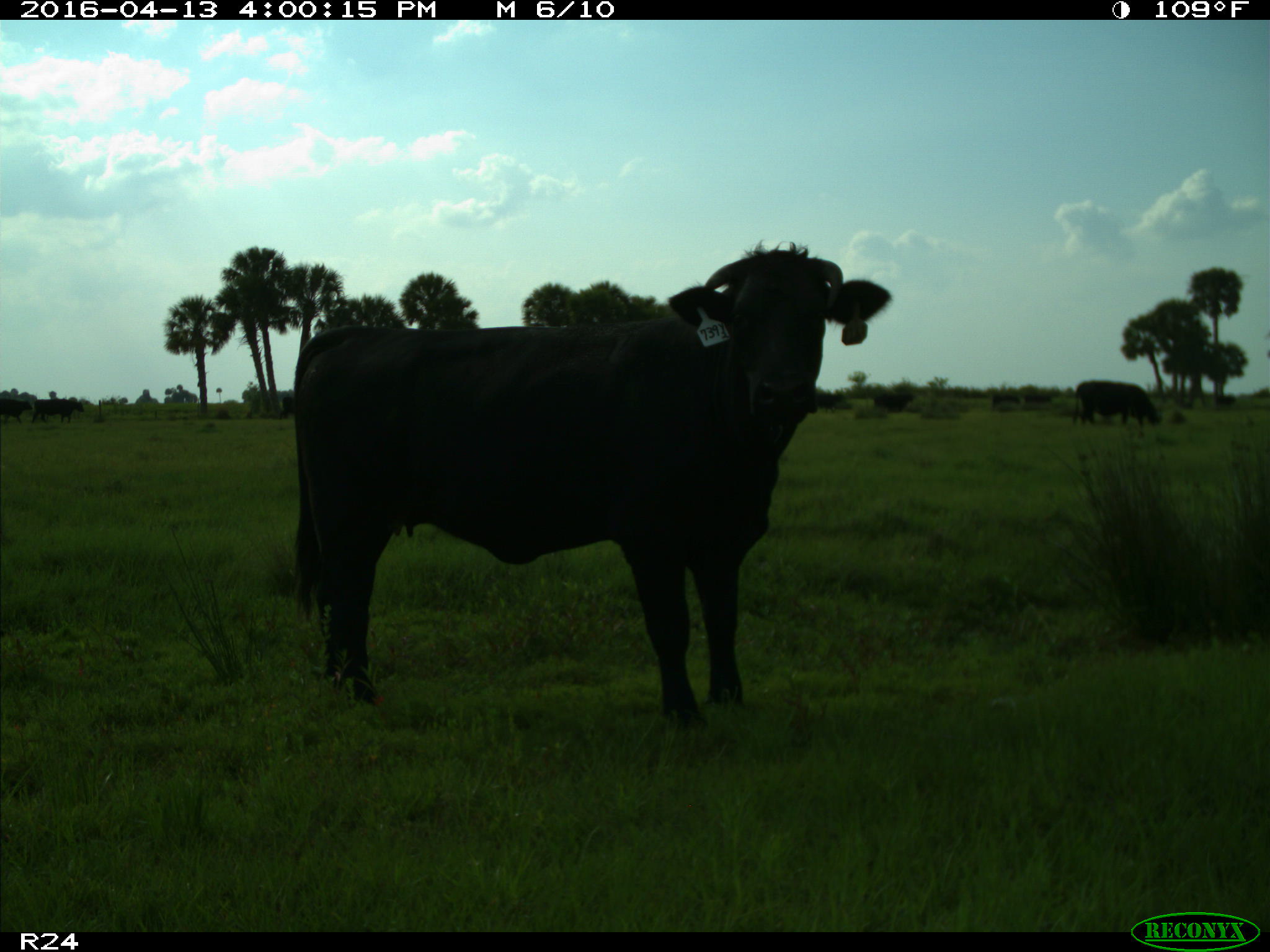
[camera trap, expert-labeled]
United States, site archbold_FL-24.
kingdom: Animalia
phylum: Chordata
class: Mammalia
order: Artiodactyla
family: Bovidae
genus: Bos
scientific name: Bos taurus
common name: domestic cow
Bos taurus (domestic cow).